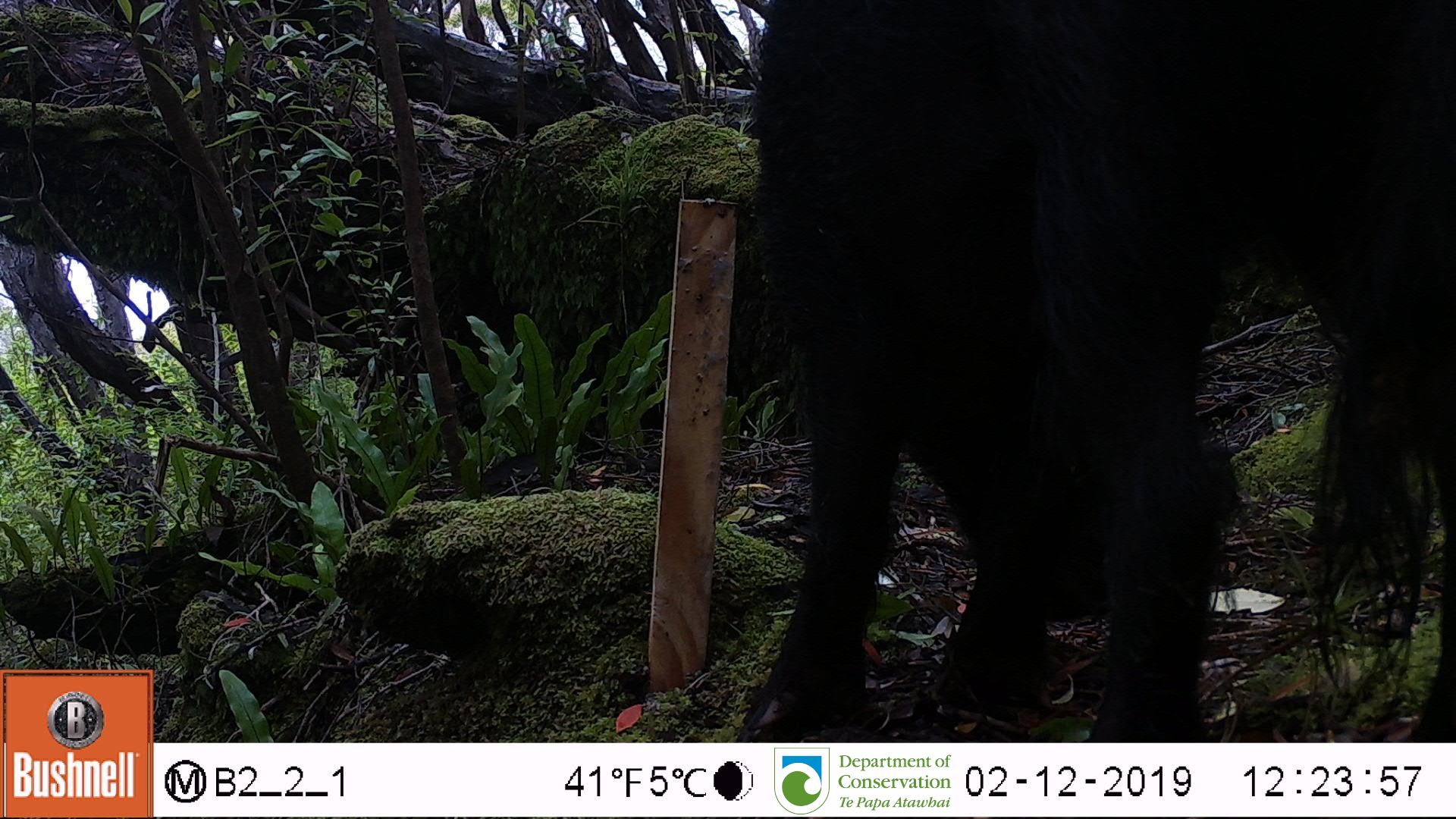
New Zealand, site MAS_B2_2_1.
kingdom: Animalia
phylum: Chordata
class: Mammalia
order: Artiodactyla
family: Suidae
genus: Sus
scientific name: Sus scrofa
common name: pig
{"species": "pig (Sus scrofa)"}